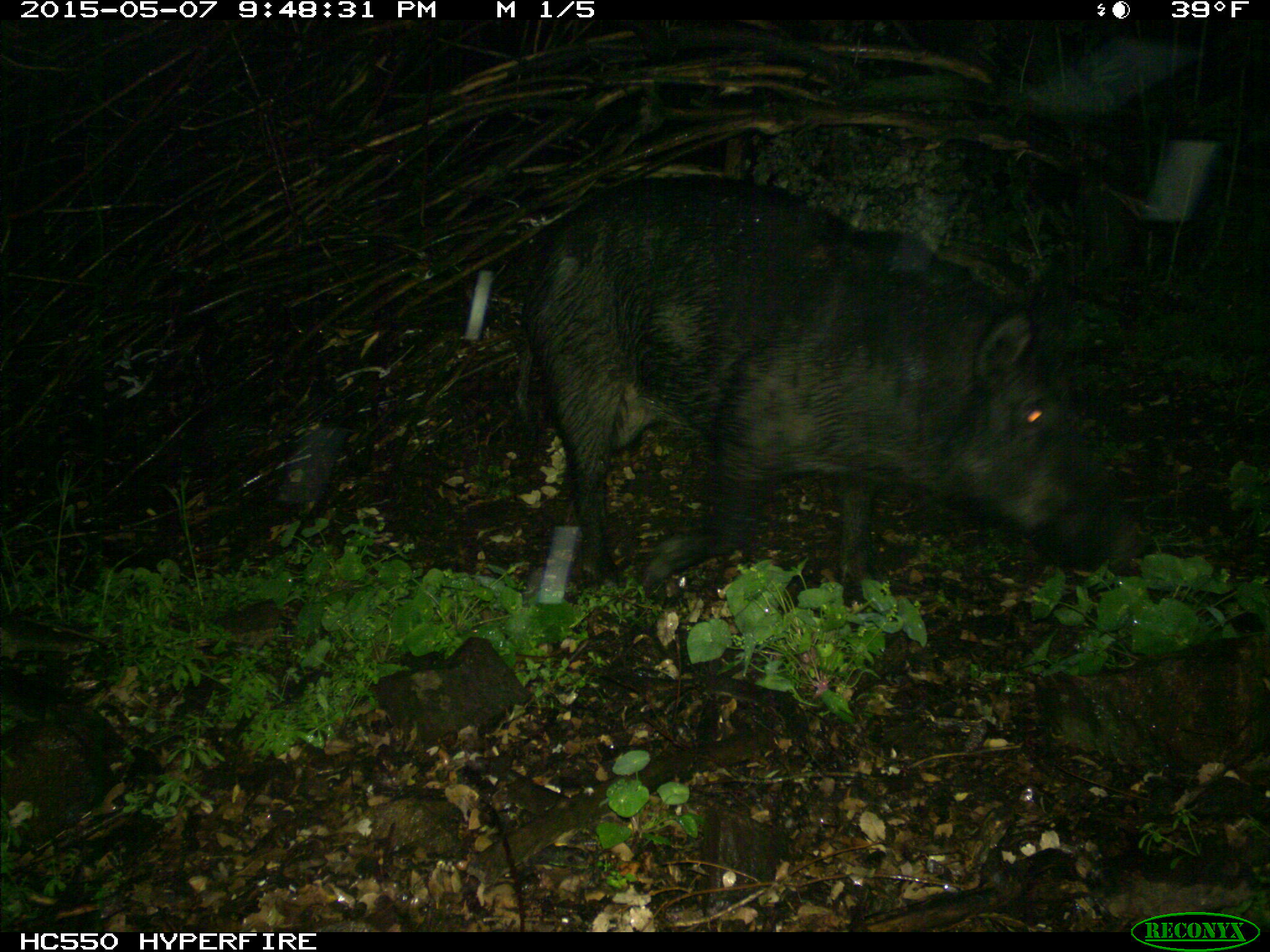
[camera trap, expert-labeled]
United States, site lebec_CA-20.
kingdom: Animalia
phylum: Chordata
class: Mammalia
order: Artiodactyla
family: Suidae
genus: Sus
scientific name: Sus scrofa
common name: wild boar